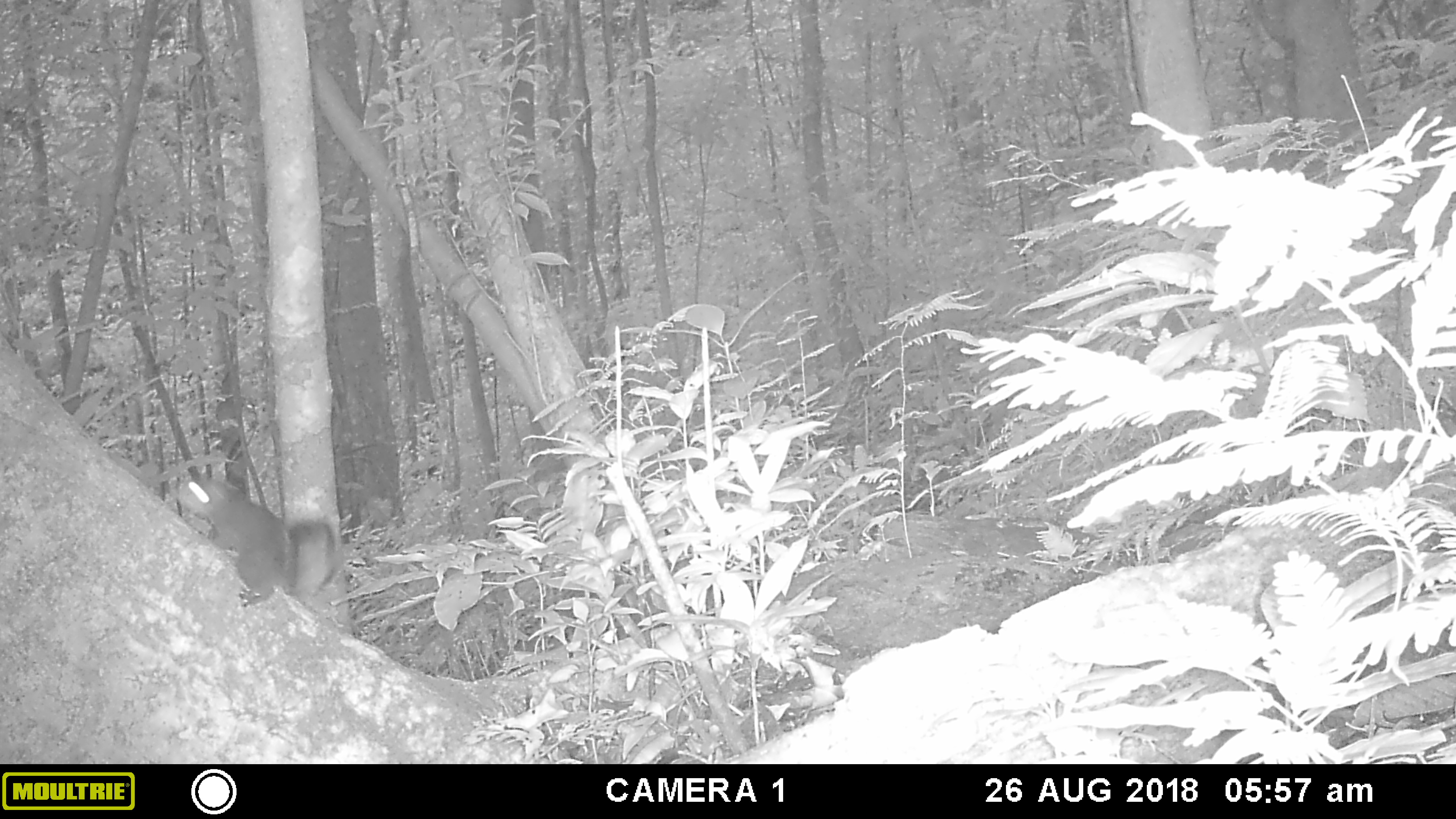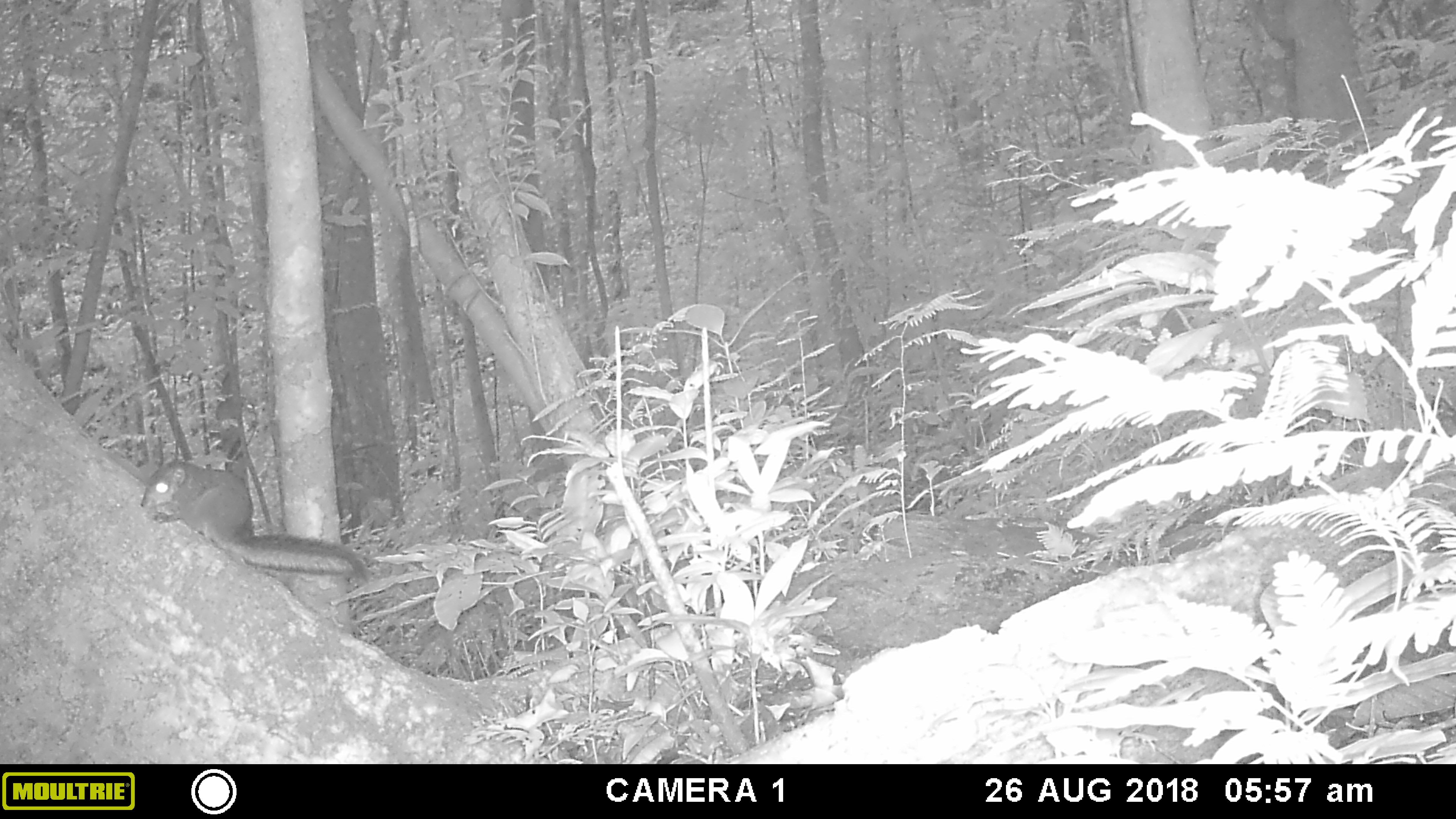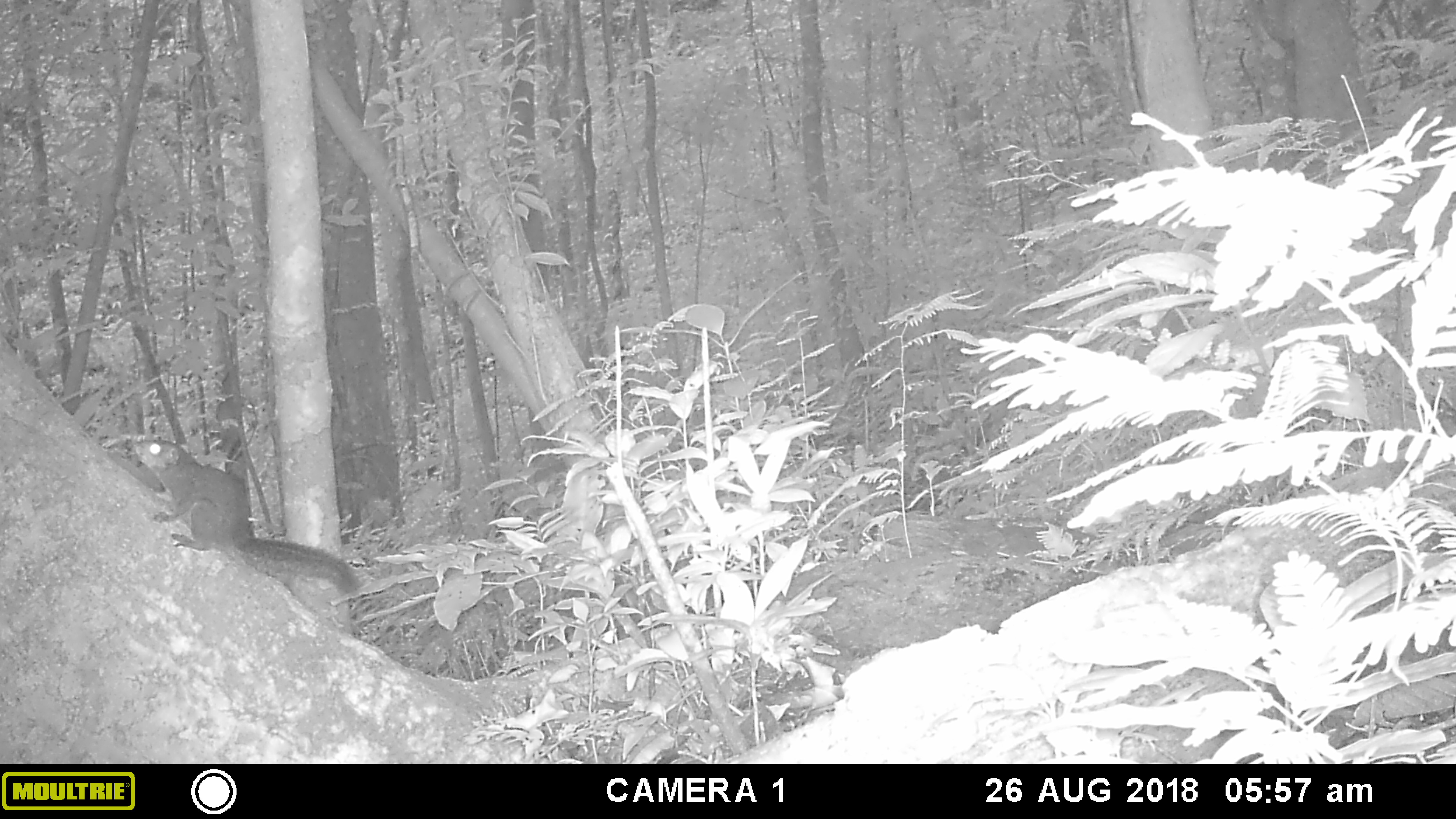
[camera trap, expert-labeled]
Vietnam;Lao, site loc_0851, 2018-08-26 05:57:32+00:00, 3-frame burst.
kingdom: Animalia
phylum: Chordata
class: Mammalia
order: Rodentia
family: Sciuridae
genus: Sciurus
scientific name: Sciurus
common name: squirrel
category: unidentified squirrel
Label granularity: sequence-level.